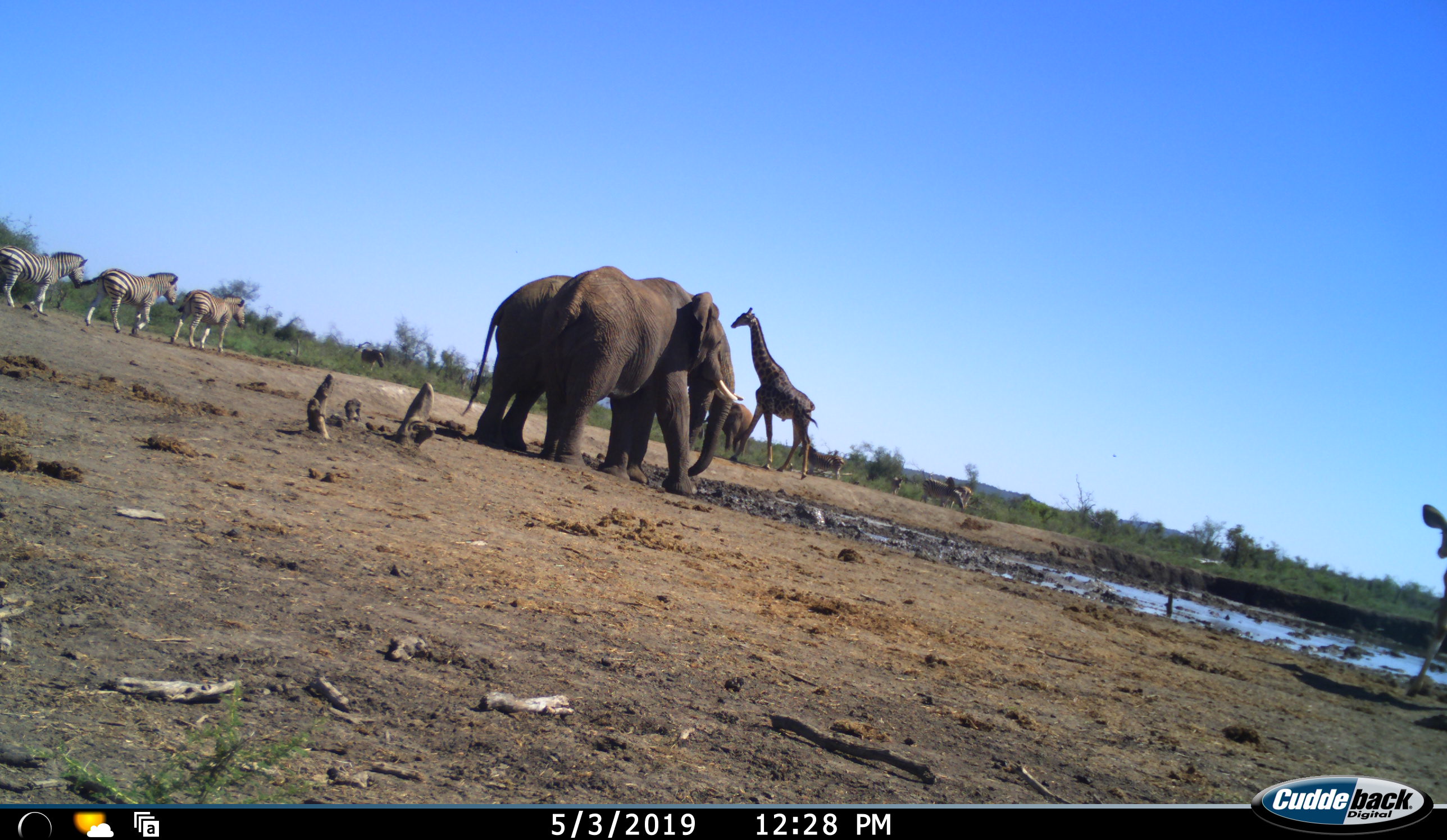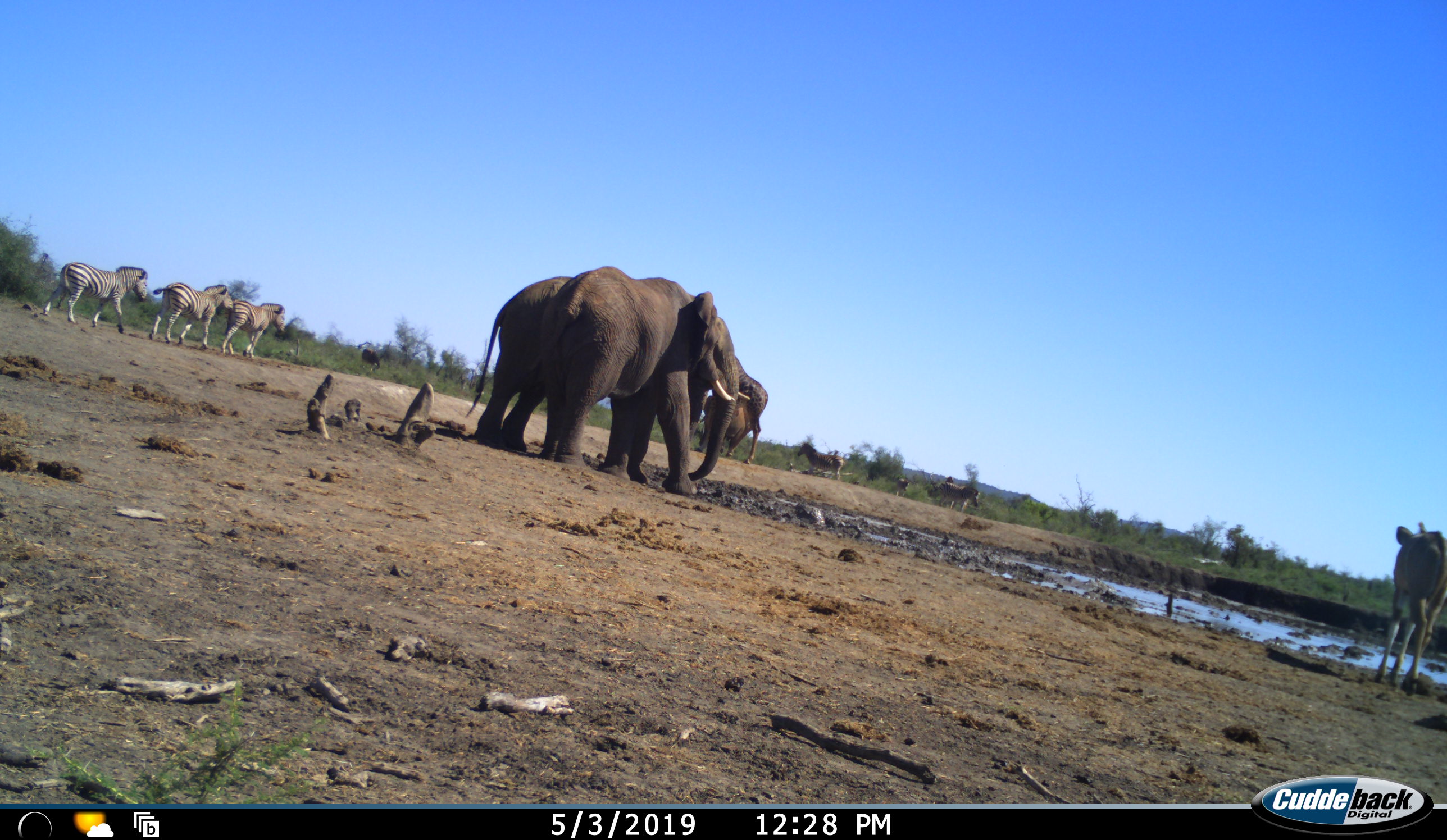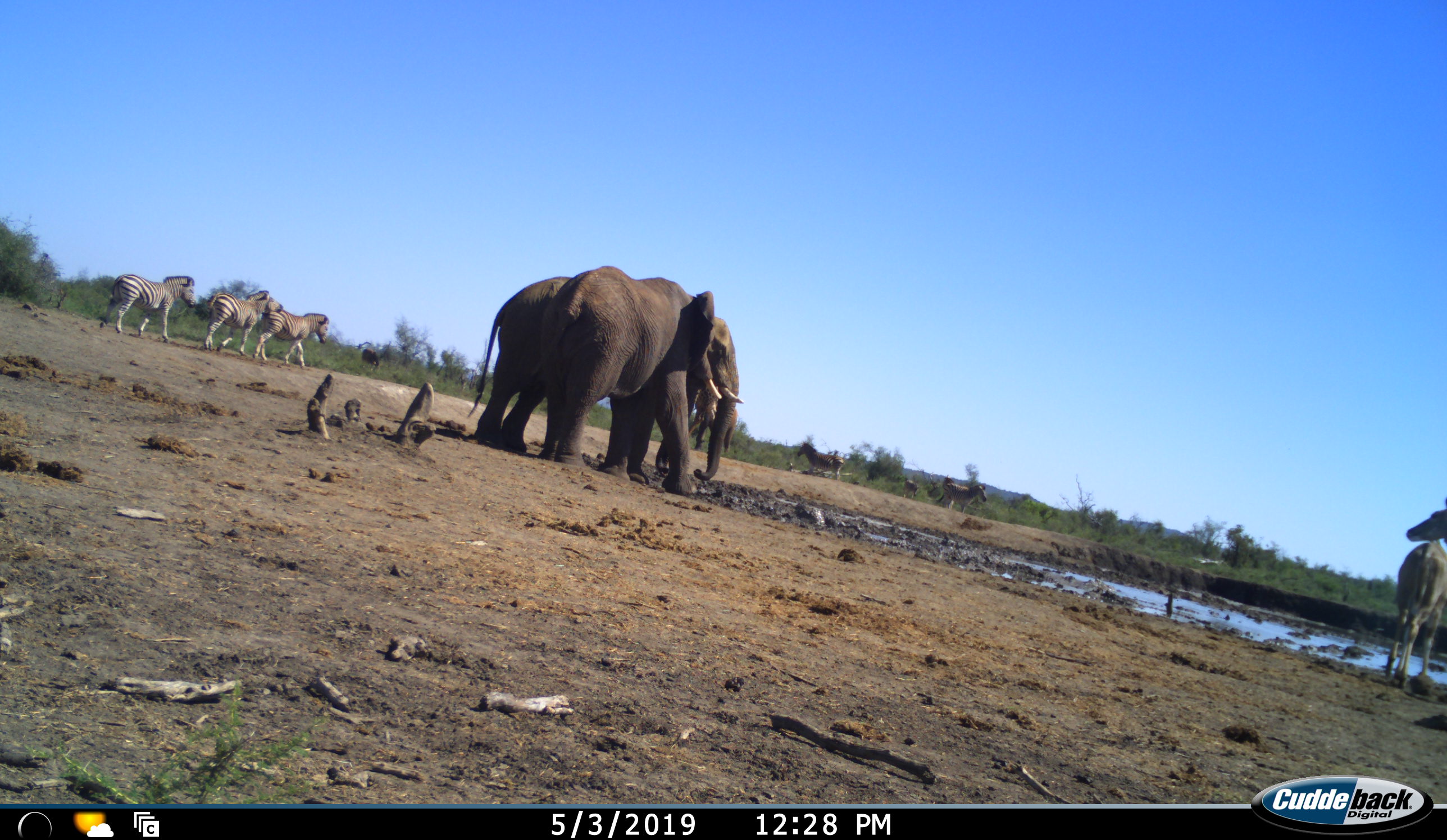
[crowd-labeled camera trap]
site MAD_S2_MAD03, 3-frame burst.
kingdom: Animalia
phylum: Chordata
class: Mammalia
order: Proboscidea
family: Elephantidae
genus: Loxodonta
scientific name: Loxodonta africana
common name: african bush elephant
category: elephant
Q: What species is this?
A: Elephant (african bush elephant) (Loxodonta africana).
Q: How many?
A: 2.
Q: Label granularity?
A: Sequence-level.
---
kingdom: Animalia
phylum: Chordata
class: Mammalia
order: Artiodactyla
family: Giraffidae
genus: Giraffa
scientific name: Giraffa camelopardalis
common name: giraffe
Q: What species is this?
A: Giraffe (Giraffa camelopardalis).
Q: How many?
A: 1.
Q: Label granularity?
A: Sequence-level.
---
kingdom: Animalia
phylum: Chordata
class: Mammalia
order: Perissodactyla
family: Equidae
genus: Equus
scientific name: Equus quagga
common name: plains zebra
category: zebraplains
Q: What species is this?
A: Zebraplains (plains zebra) (Equus quagga).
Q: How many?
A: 6.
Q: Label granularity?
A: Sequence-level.